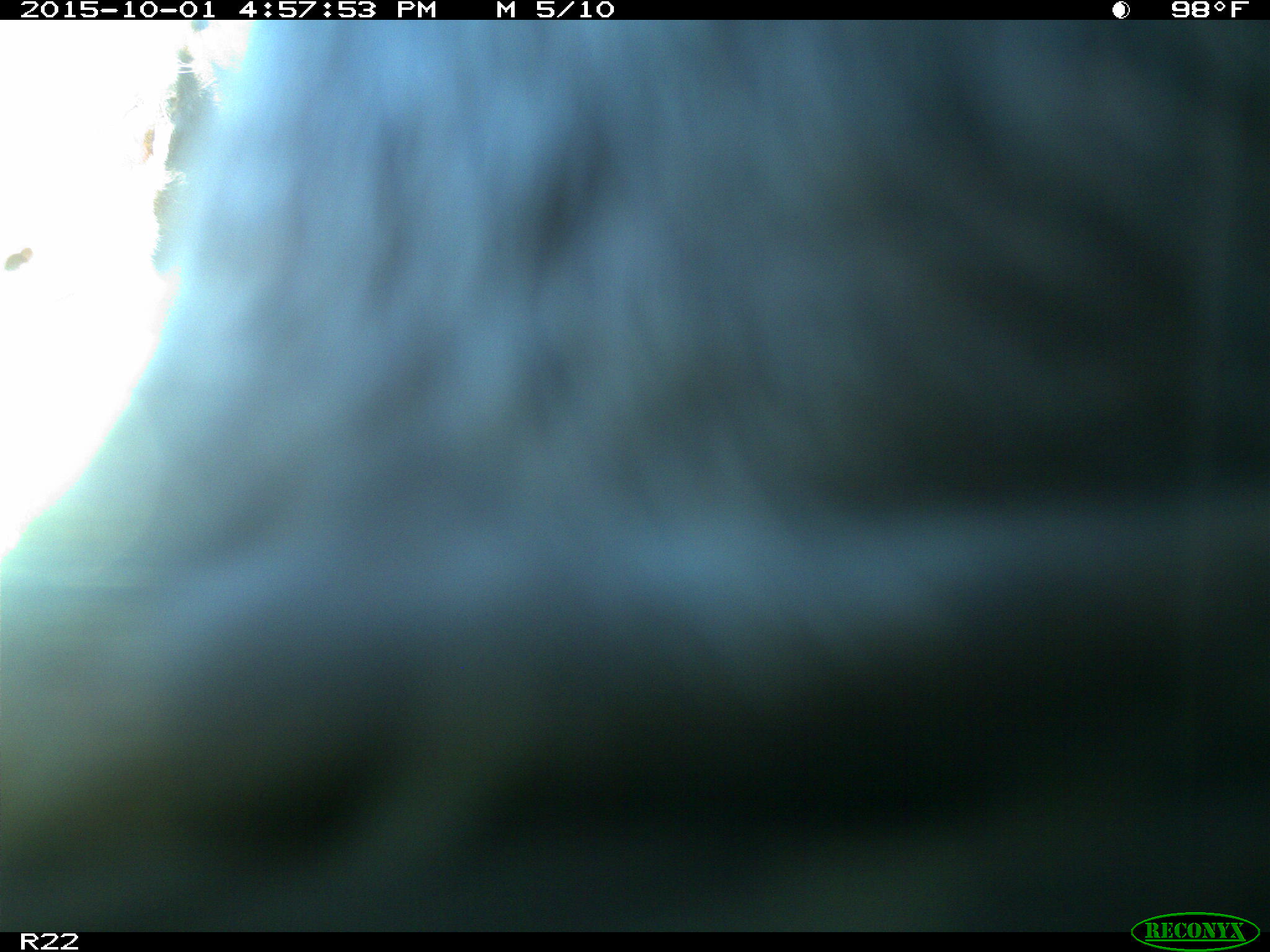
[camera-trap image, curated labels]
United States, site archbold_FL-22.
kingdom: Animalia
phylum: Chordata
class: Mammalia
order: Artiodactyla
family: Bovidae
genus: Bos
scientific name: Bos taurus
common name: domestic cow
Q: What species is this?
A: Bos taurus (domestic cow).